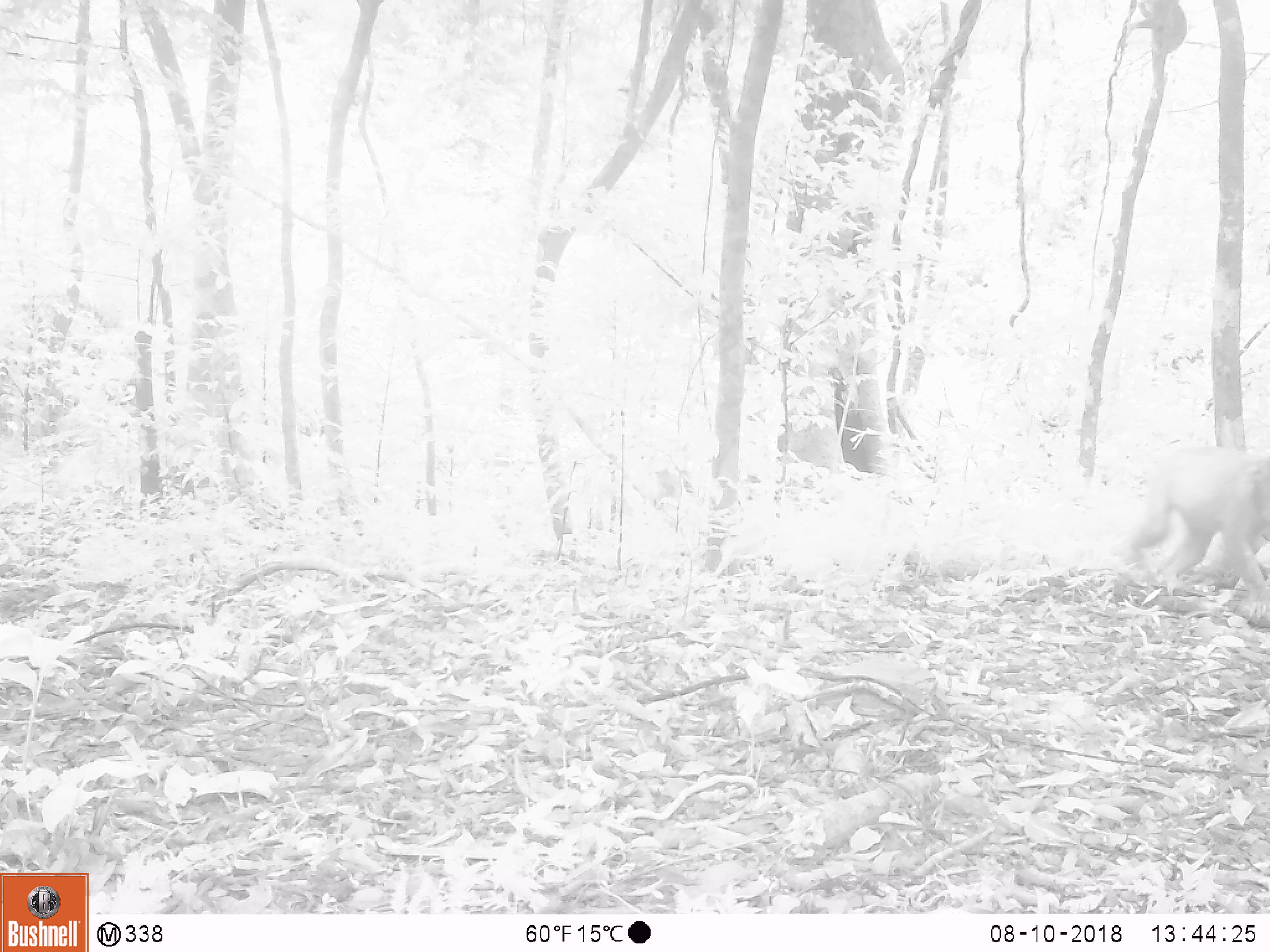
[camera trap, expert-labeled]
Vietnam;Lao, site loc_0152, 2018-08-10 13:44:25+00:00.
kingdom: Animalia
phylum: Chordata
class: Mammalia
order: Primates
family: Cercopithecidae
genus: Macaca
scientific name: Macaca arctoides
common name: stump-tailed macaque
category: stump tailed macaque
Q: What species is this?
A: Stump tailed macaque (stump-tailed macaque) (Macaca arctoides).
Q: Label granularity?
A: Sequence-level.